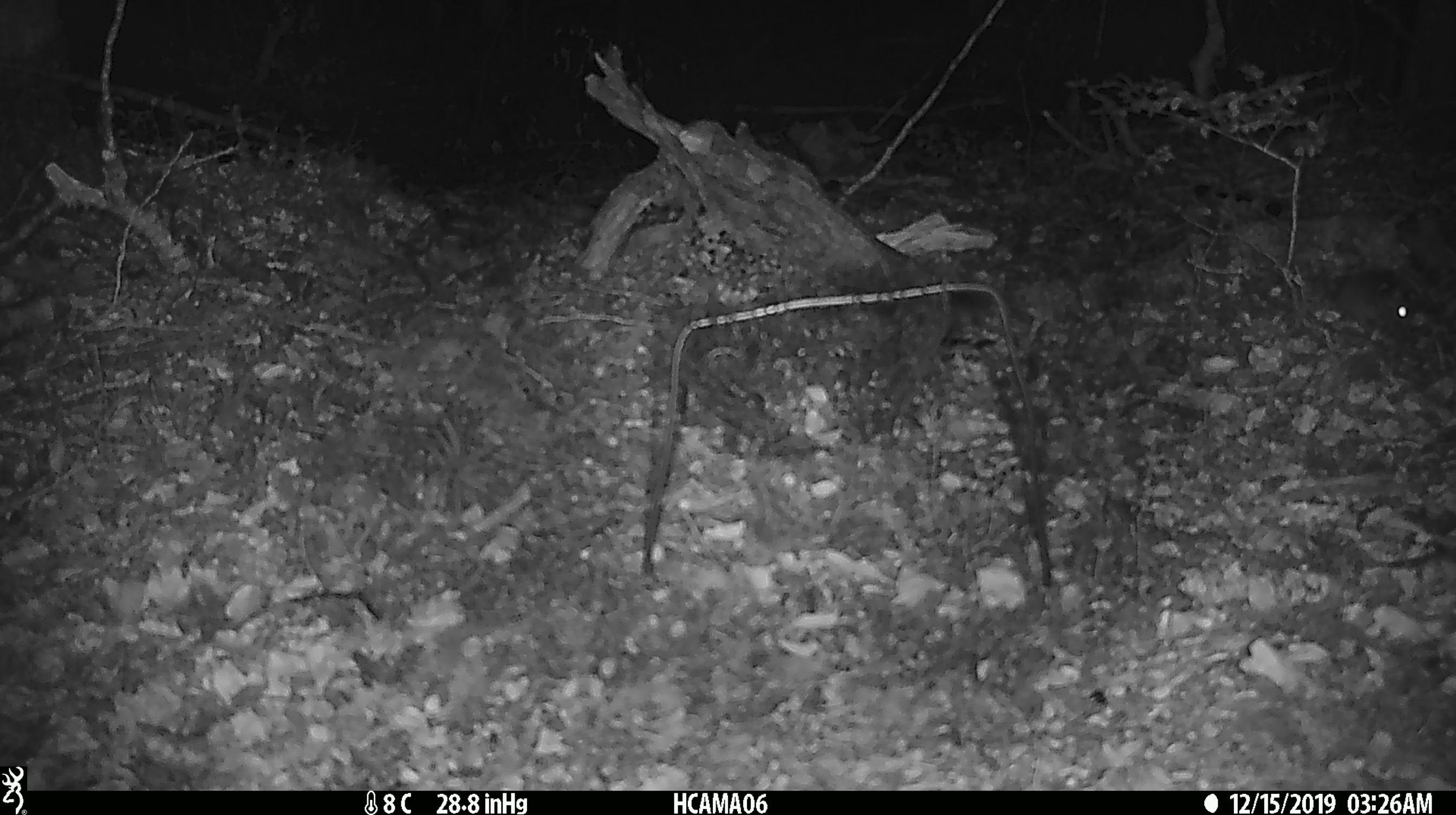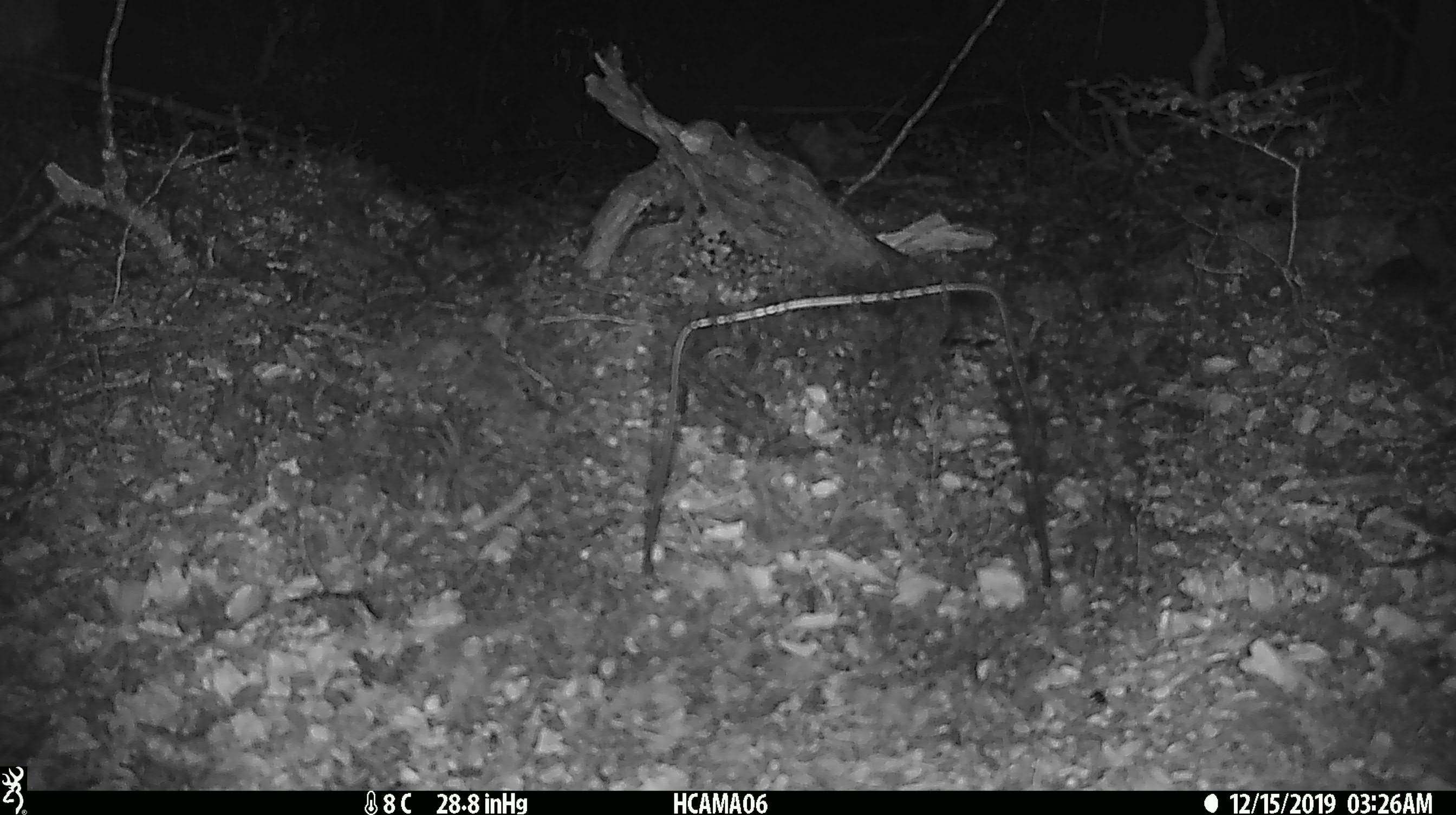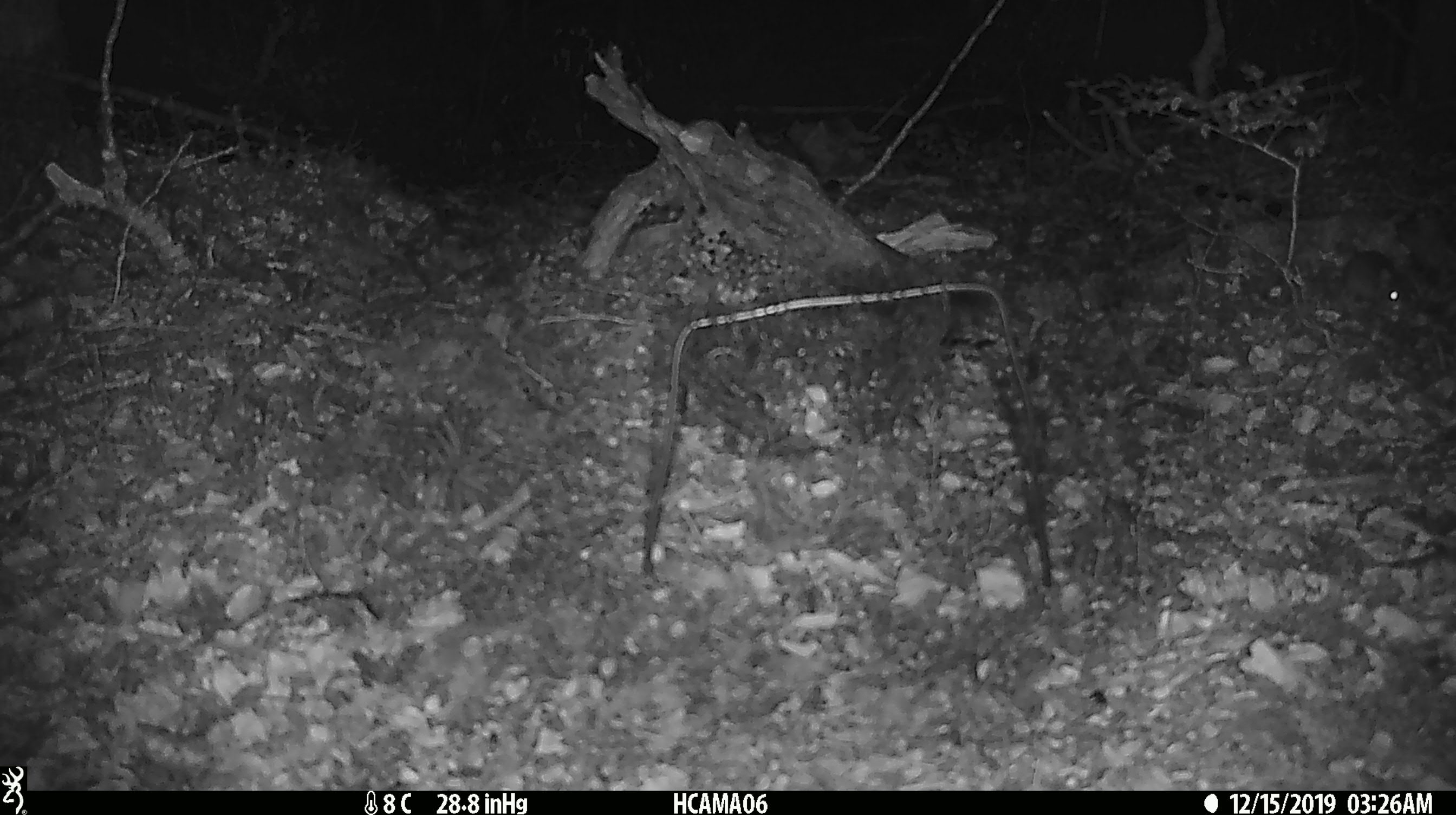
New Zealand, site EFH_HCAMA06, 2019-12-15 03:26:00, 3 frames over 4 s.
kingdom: Animalia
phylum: Chordata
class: Mammalia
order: Rodentia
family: Muridae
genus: Mus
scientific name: Mus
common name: mouse